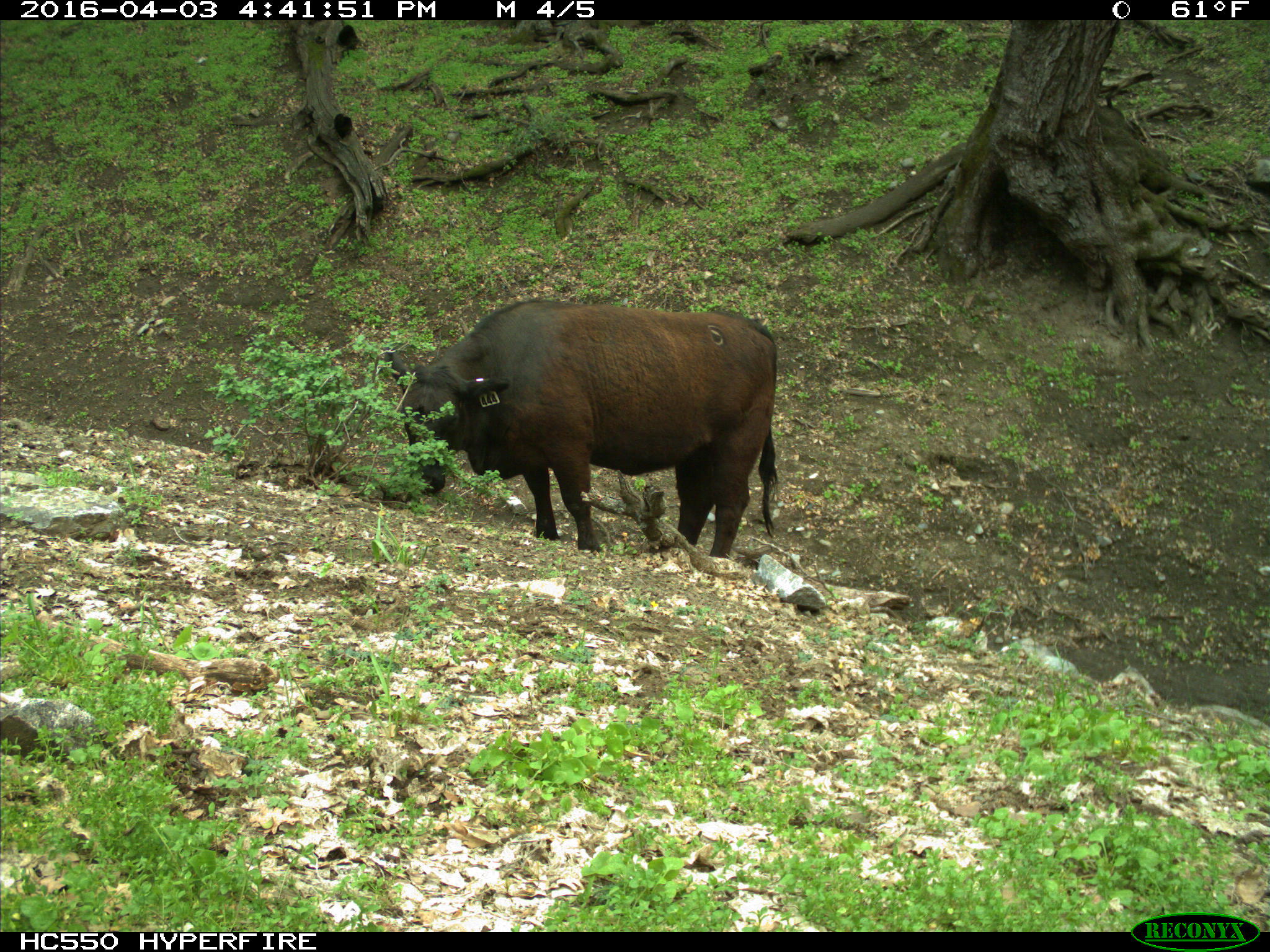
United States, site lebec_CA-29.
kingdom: Animalia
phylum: Chordata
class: Mammalia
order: Artiodactyla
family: Bovidae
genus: Bos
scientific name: Bos taurus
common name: domestic cow